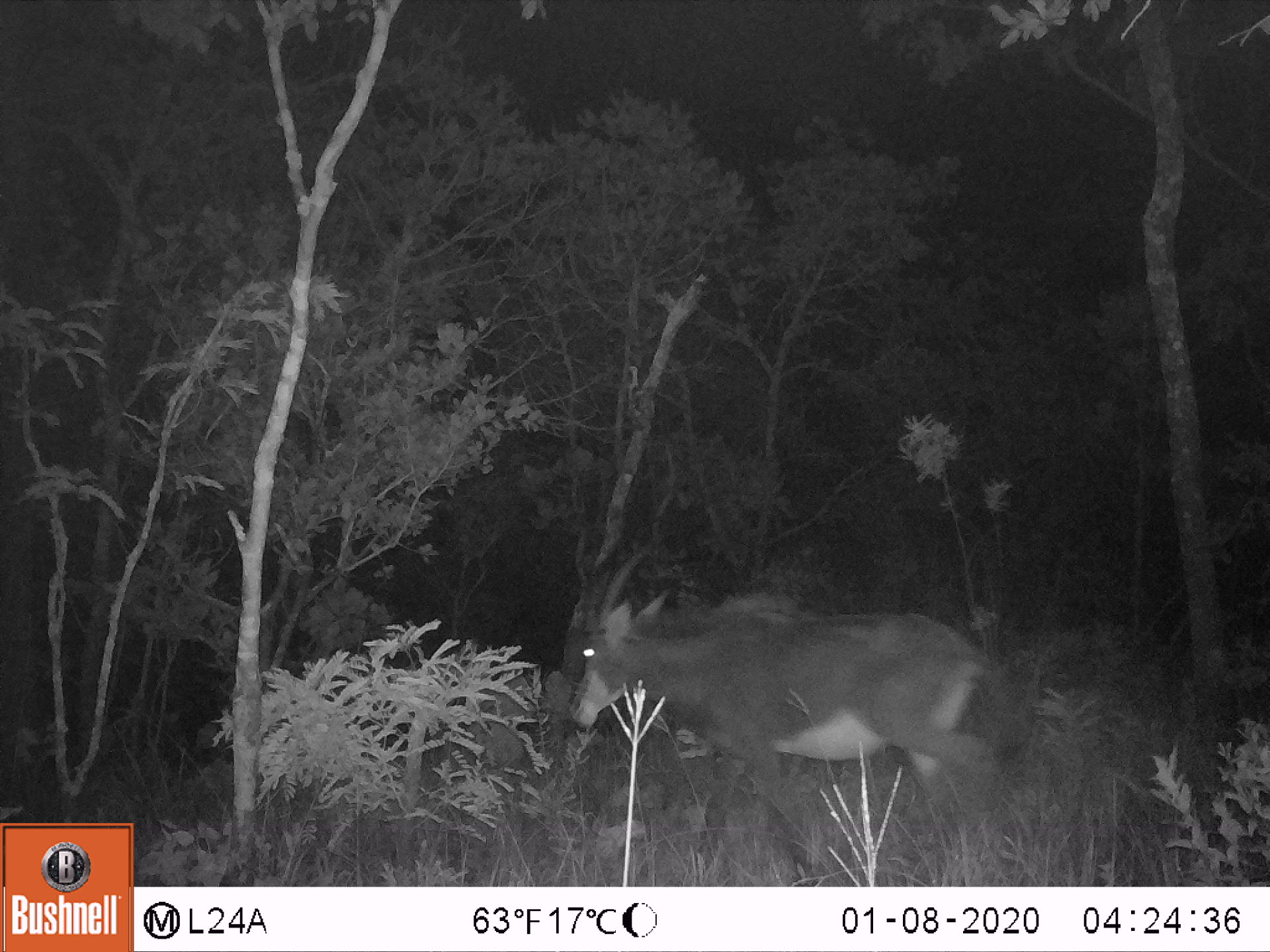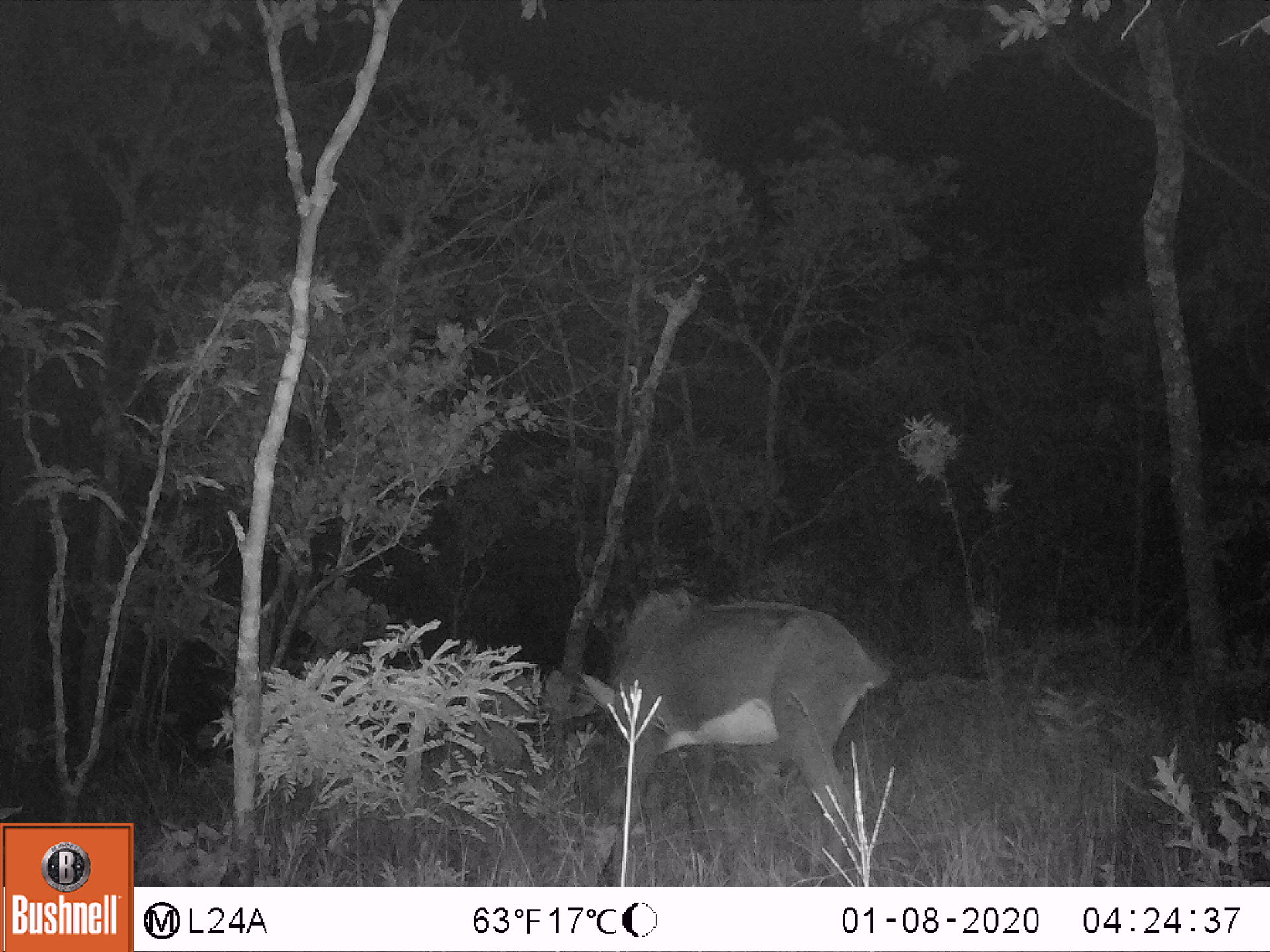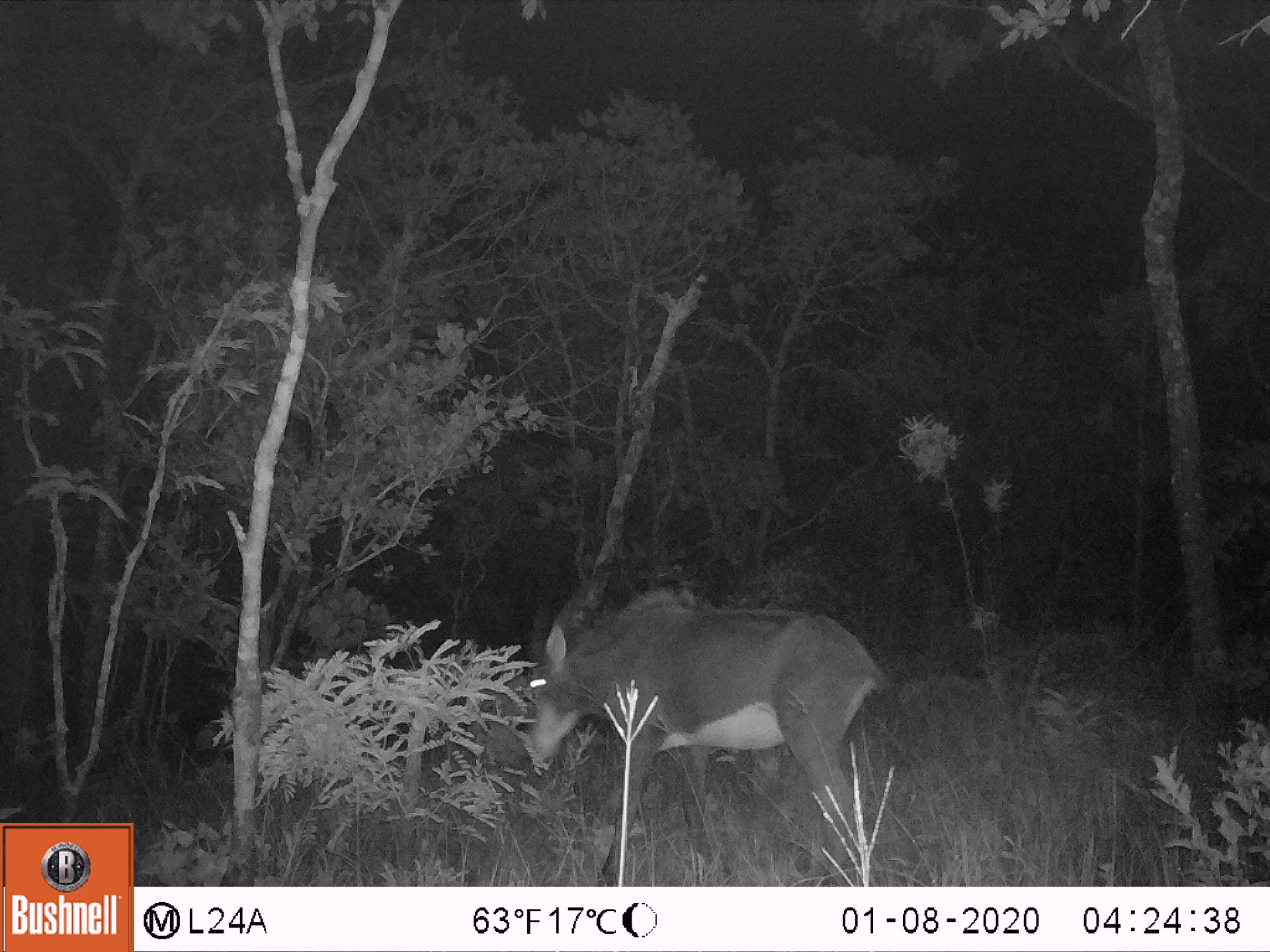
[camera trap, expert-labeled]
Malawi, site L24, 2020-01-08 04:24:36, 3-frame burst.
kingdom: Animalia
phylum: Chordata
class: Mammalia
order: Artiodactyla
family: Bovidae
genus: Hippotragus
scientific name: Hippotragus niger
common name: sable antelope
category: sable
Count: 1.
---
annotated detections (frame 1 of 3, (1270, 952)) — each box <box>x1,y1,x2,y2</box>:
sable: <box>575,538,1002,838</box>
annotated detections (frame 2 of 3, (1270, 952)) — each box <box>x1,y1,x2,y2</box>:
sable: <box>568,577,897,863</box>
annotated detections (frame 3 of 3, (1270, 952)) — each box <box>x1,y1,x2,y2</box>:
sable: <box>506,574,903,882</box>